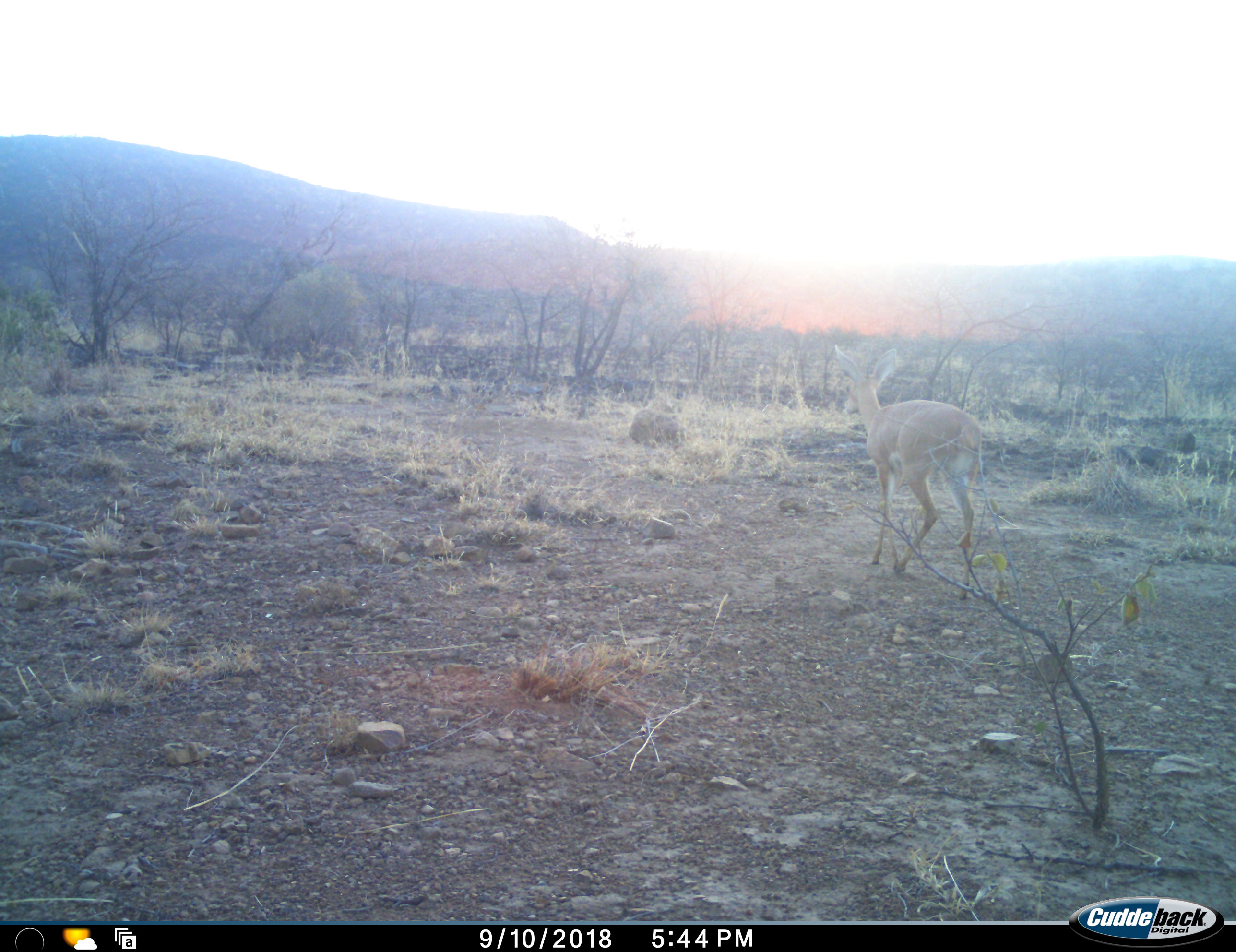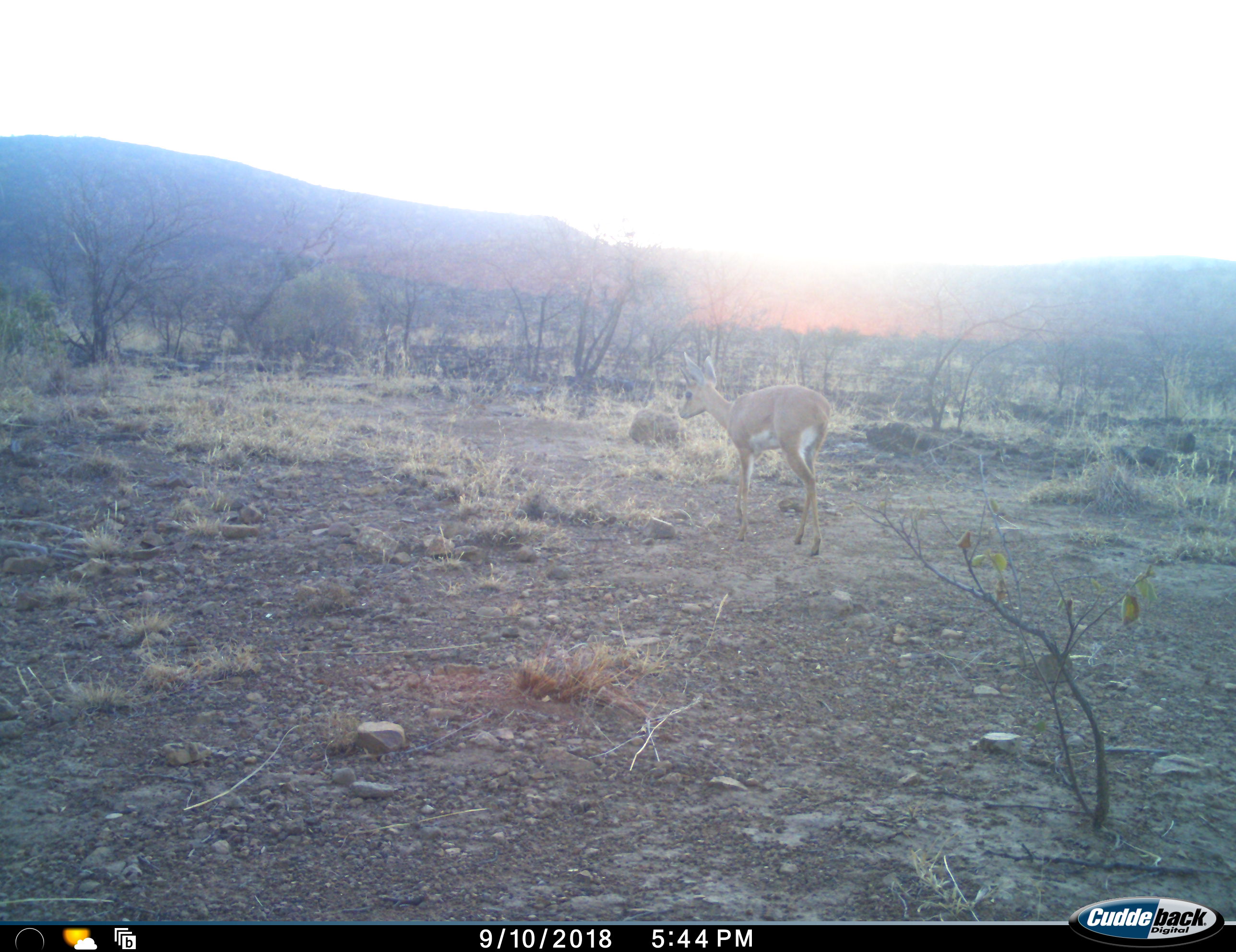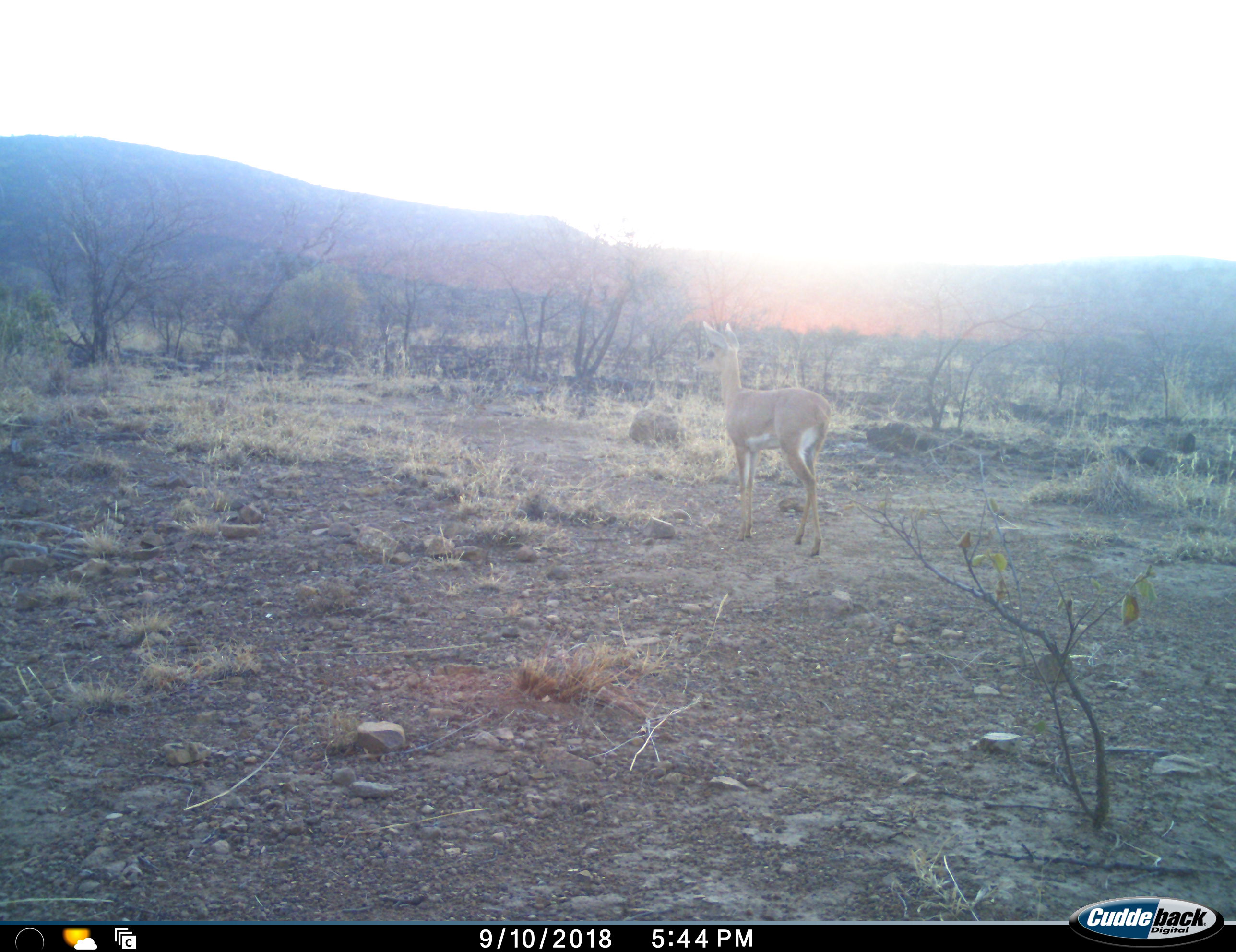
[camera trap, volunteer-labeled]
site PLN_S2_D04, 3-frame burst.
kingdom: Animalia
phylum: Chordata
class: Mammalia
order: Artiodactyla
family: Bovidae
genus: Raphicerus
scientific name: Raphicerus campestris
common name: steenbok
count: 1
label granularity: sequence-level